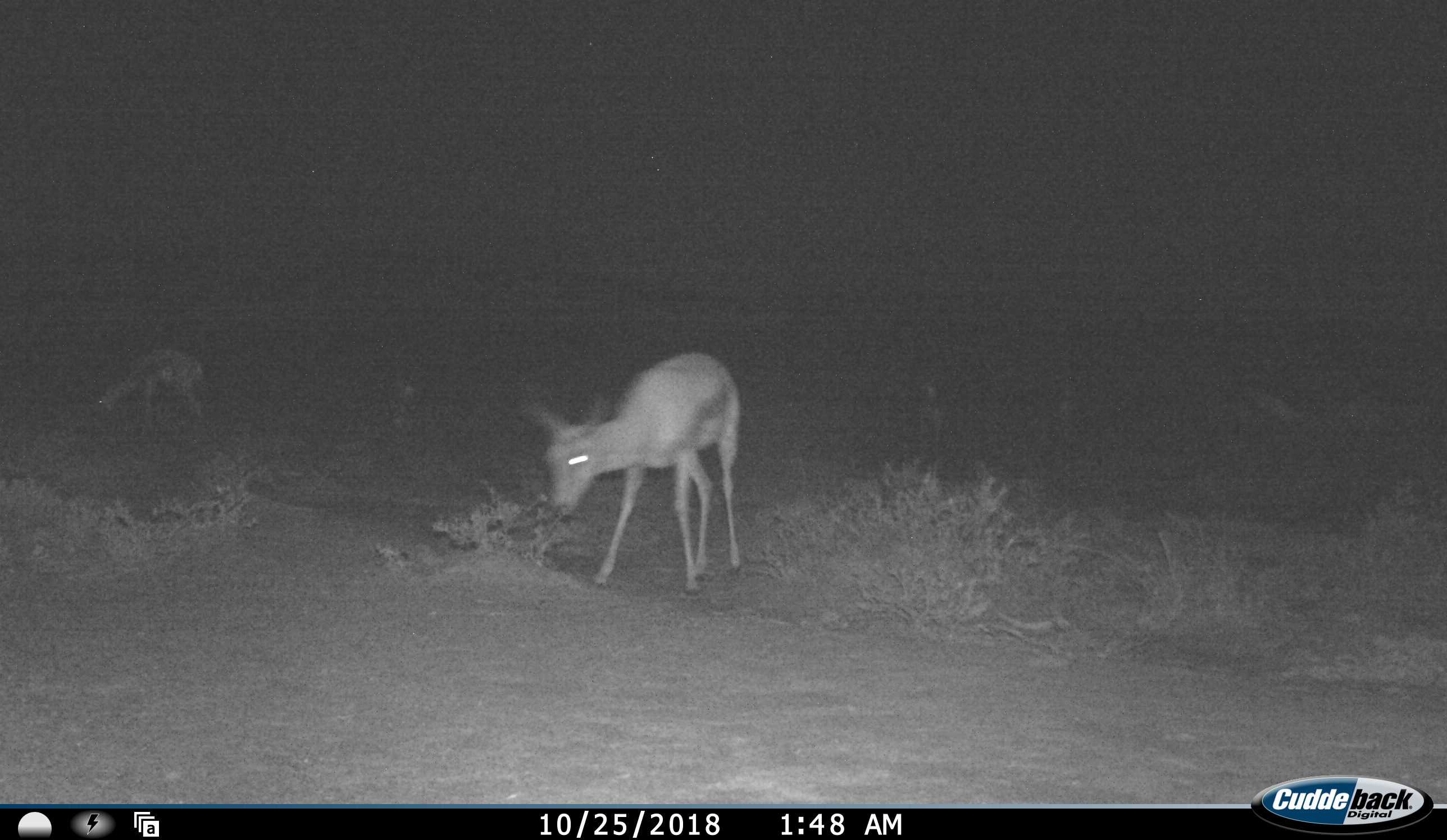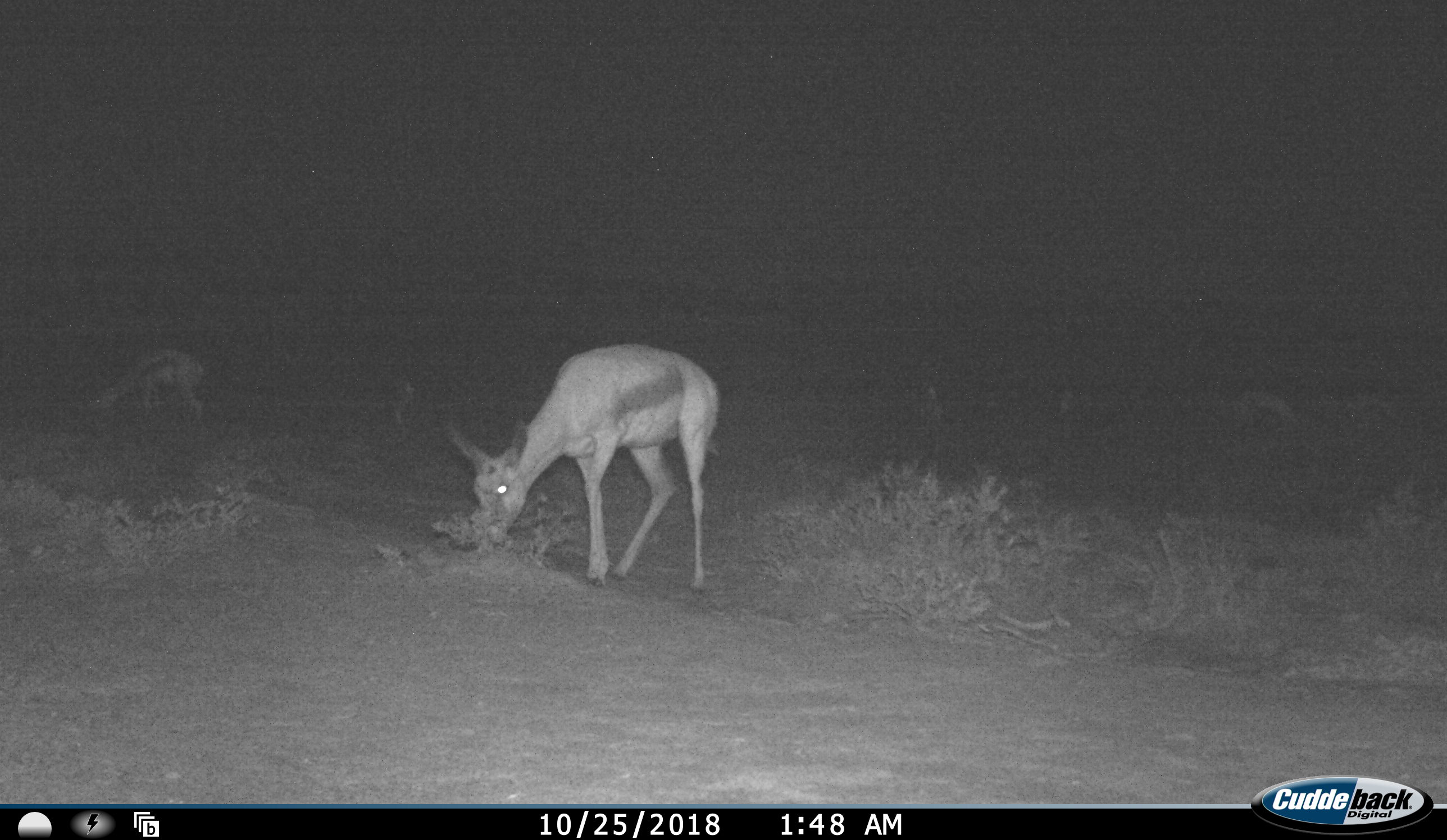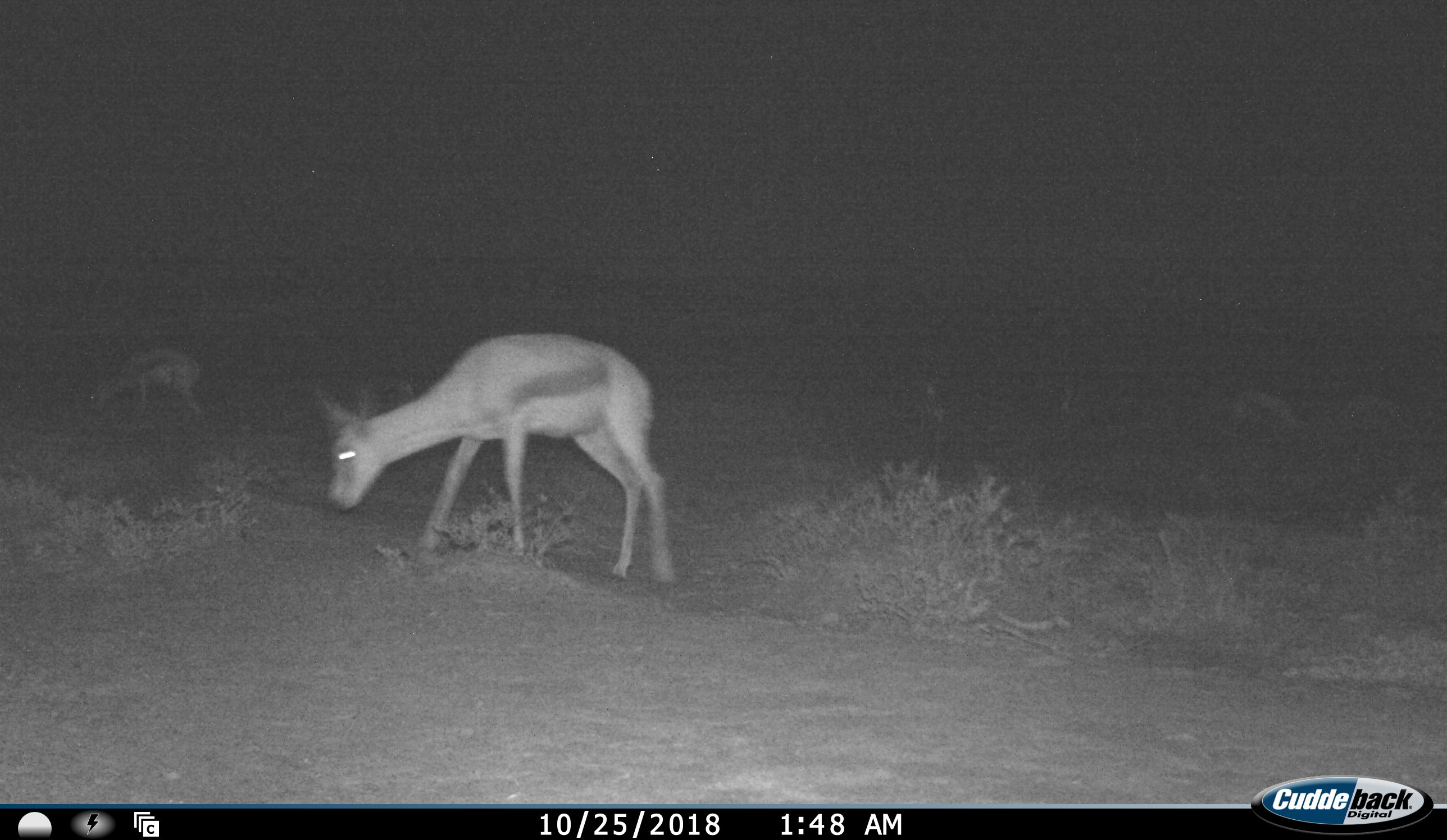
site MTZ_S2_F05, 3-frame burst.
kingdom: Animalia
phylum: Chordata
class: Mammalia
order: Artiodactyla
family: Bovidae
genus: Antidorcas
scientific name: Antidorcas marsupialis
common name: springbok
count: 5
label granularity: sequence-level